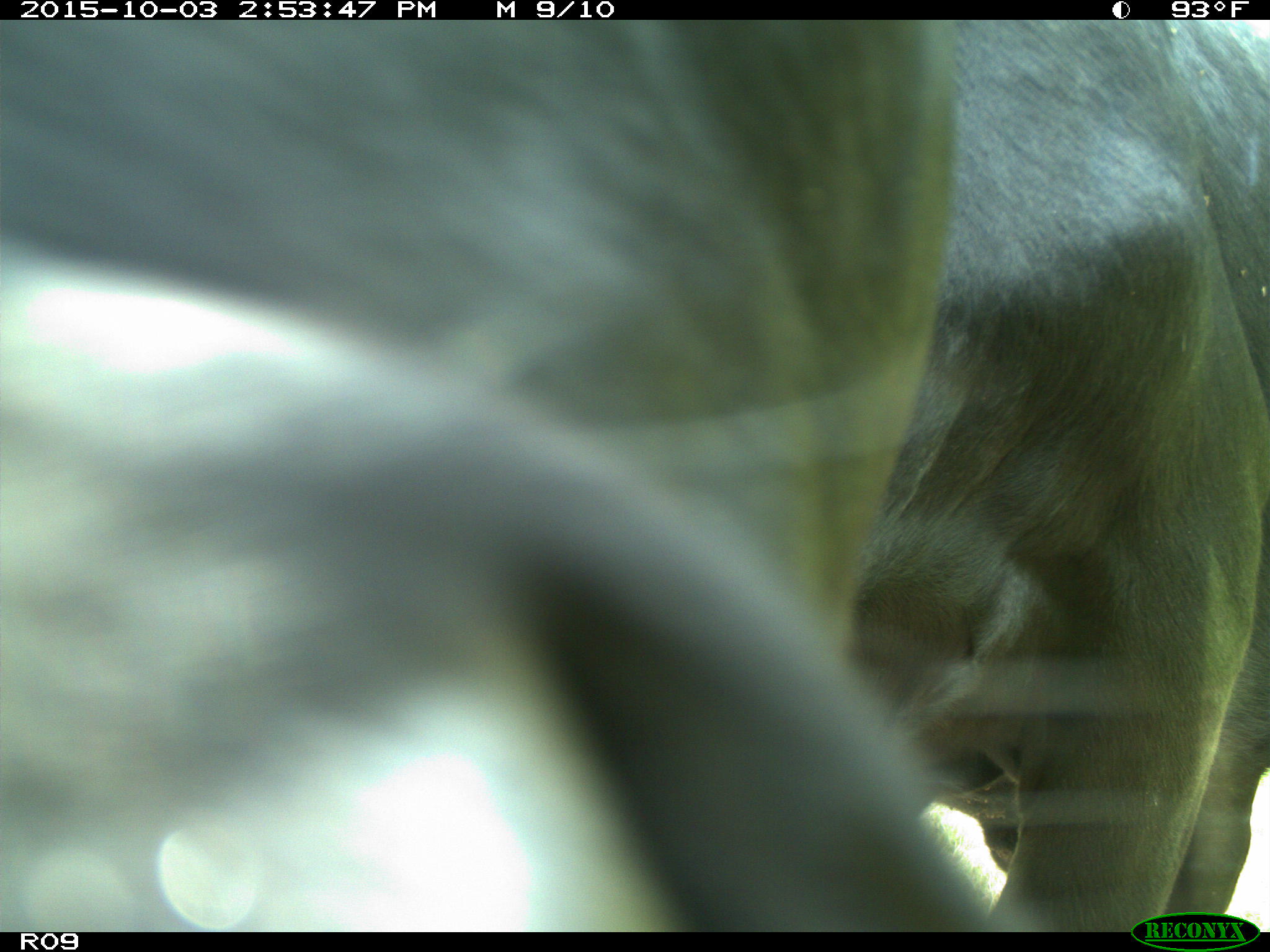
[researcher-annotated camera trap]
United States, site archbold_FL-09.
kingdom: Animalia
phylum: Chordata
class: Mammalia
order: Artiodactyla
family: Bovidae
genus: Bos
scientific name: Bos taurus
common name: domestic cow